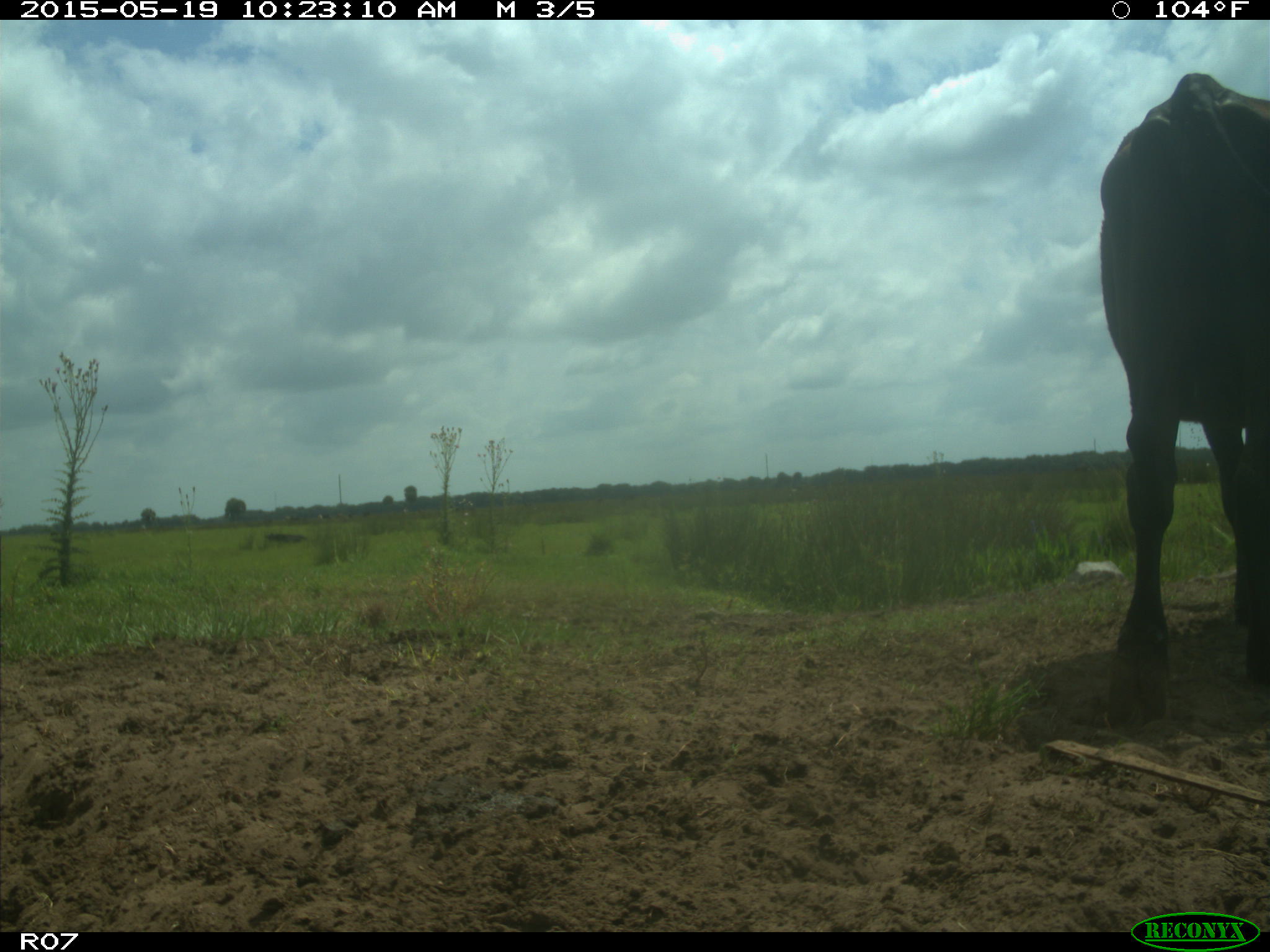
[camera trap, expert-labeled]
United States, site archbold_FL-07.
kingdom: Animalia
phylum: Chordata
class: Mammalia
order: Artiodactyla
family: Bovidae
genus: Bos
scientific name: Bos taurus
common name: domestic cow